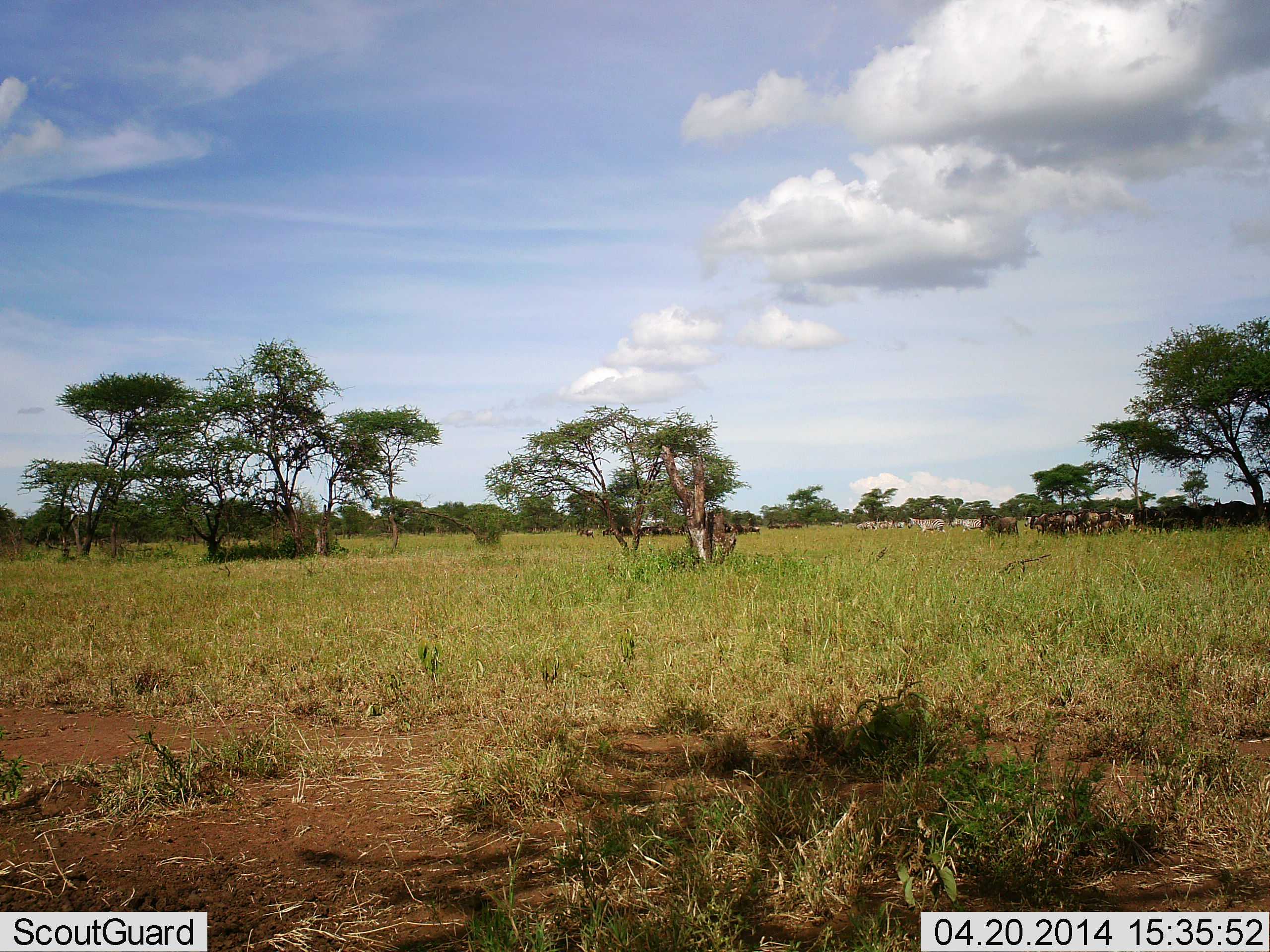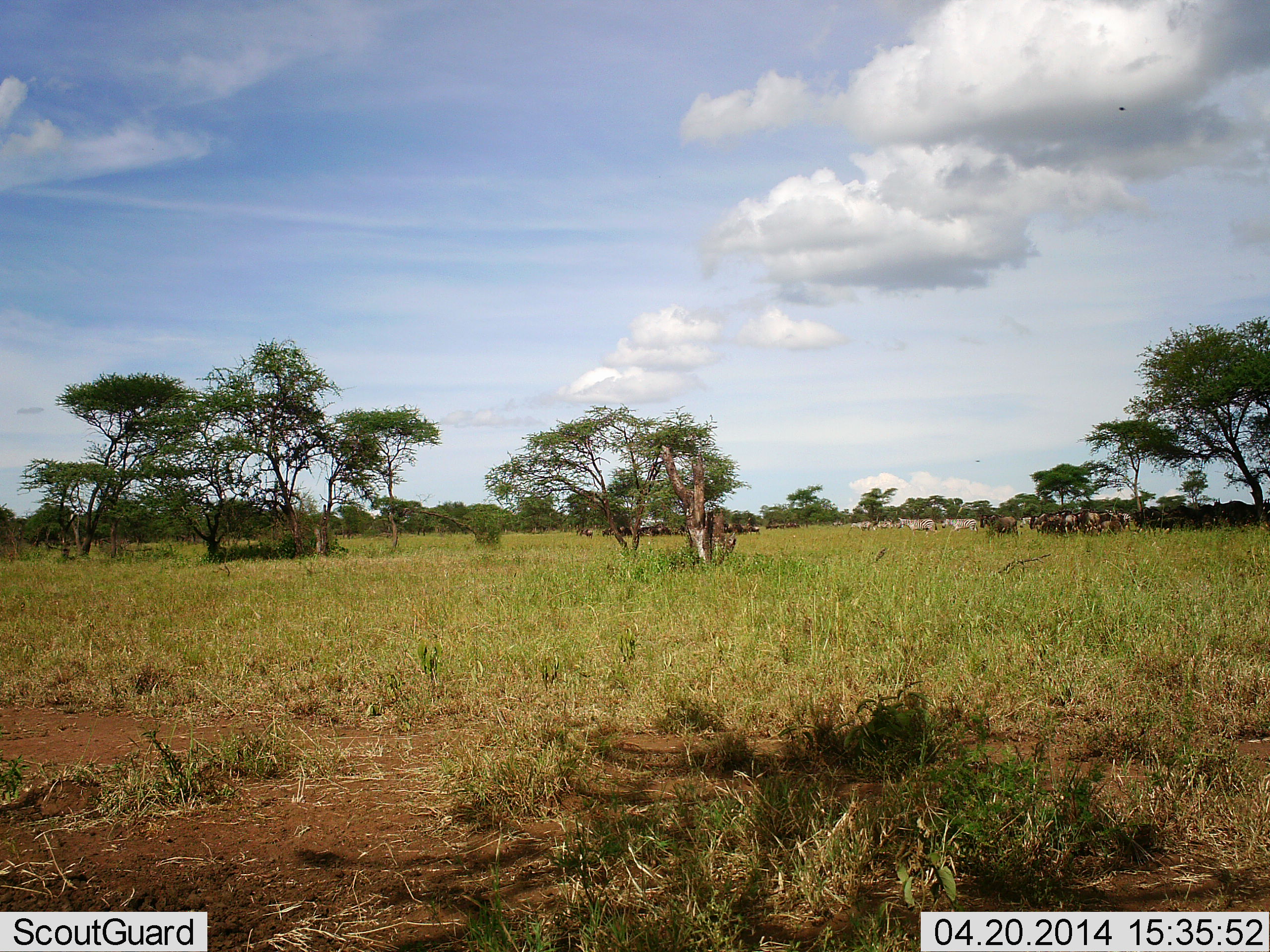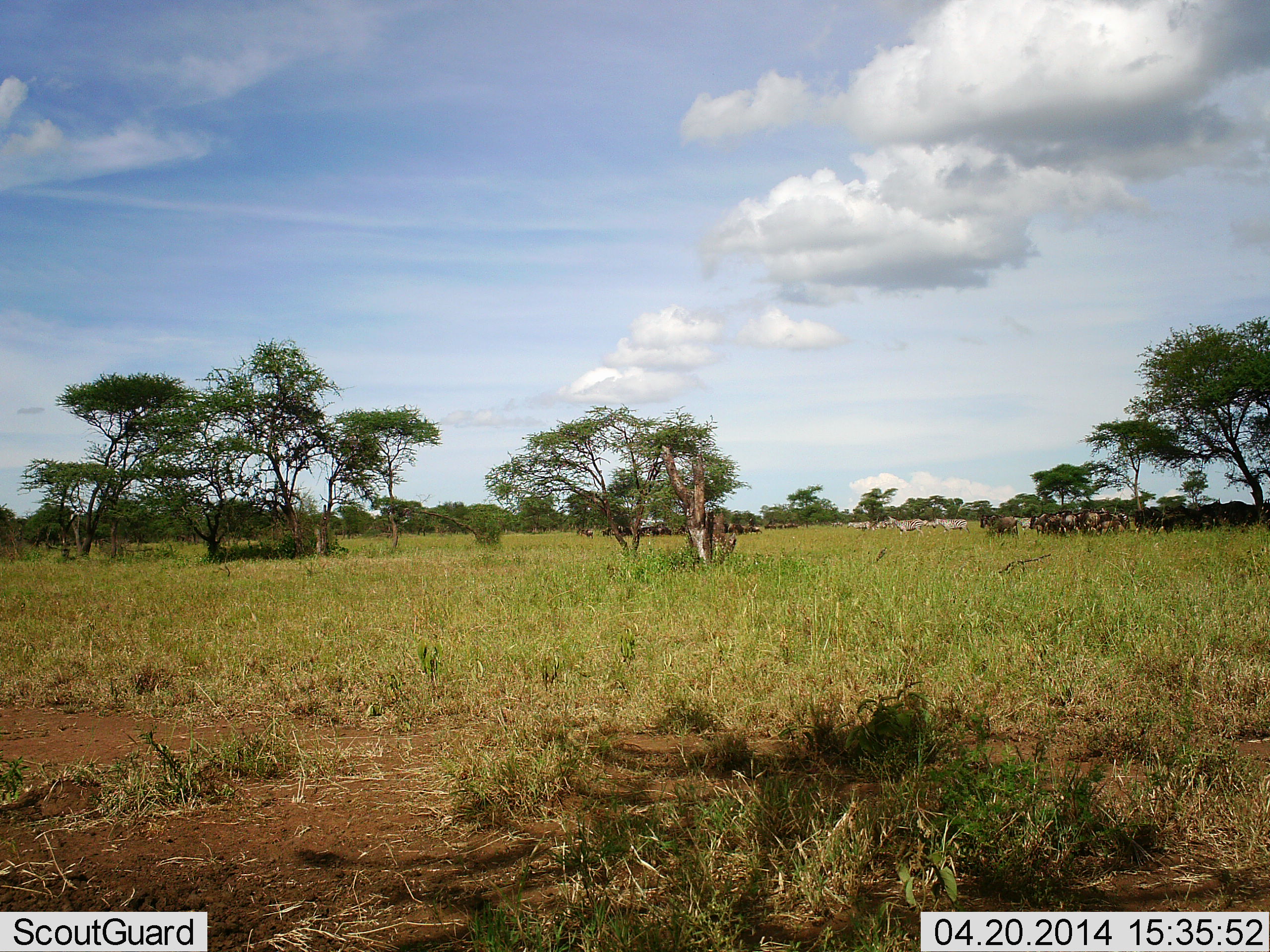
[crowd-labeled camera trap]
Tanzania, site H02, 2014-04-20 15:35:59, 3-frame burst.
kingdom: Animalia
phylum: Chordata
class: Mammalia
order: Artiodactyla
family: Bovidae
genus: Connochaetes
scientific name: Connochaetes taurinus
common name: blue wildebeest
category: wildebeest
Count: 11-50.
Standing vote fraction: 64%.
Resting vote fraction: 27%.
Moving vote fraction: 27%.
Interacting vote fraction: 9%.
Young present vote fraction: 0%.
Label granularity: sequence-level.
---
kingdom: Animalia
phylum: Chordata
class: Mammalia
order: Perissodactyla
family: Equidae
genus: Equus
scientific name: Equus quagga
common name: plains zebra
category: zebra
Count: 7.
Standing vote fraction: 25%.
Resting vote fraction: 12%.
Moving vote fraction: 100%.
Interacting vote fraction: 0%.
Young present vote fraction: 0%.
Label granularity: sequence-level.